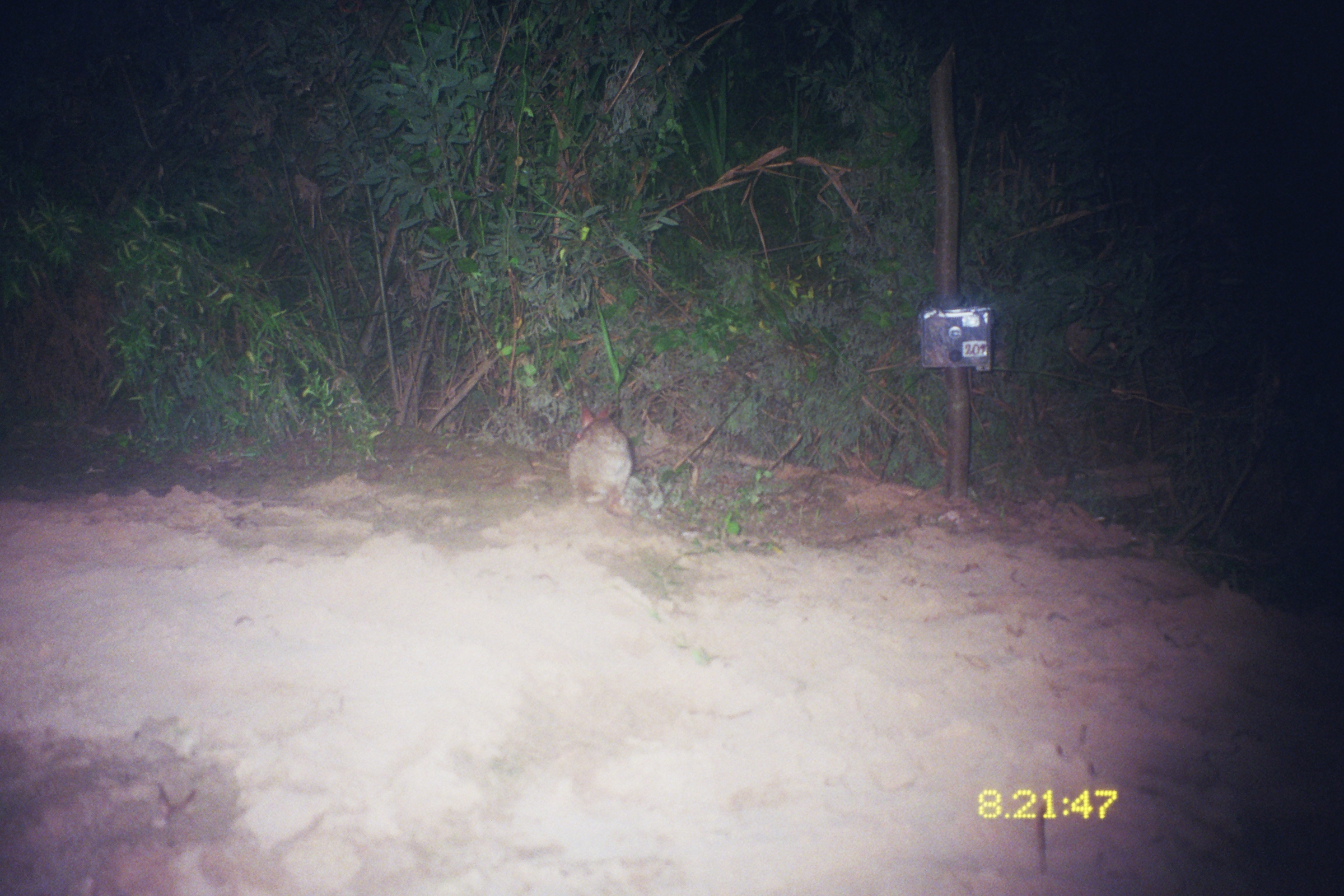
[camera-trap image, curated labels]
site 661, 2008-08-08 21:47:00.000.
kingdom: Animalia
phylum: Chordata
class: Mammalia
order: Lagomorpha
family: Leporidae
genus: Sylvilagus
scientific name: Sylvilagus brasiliensis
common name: tapeti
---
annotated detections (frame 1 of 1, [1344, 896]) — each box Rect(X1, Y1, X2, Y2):
sylvilagus brasiliensis: Rect(567, 403, 635, 518)